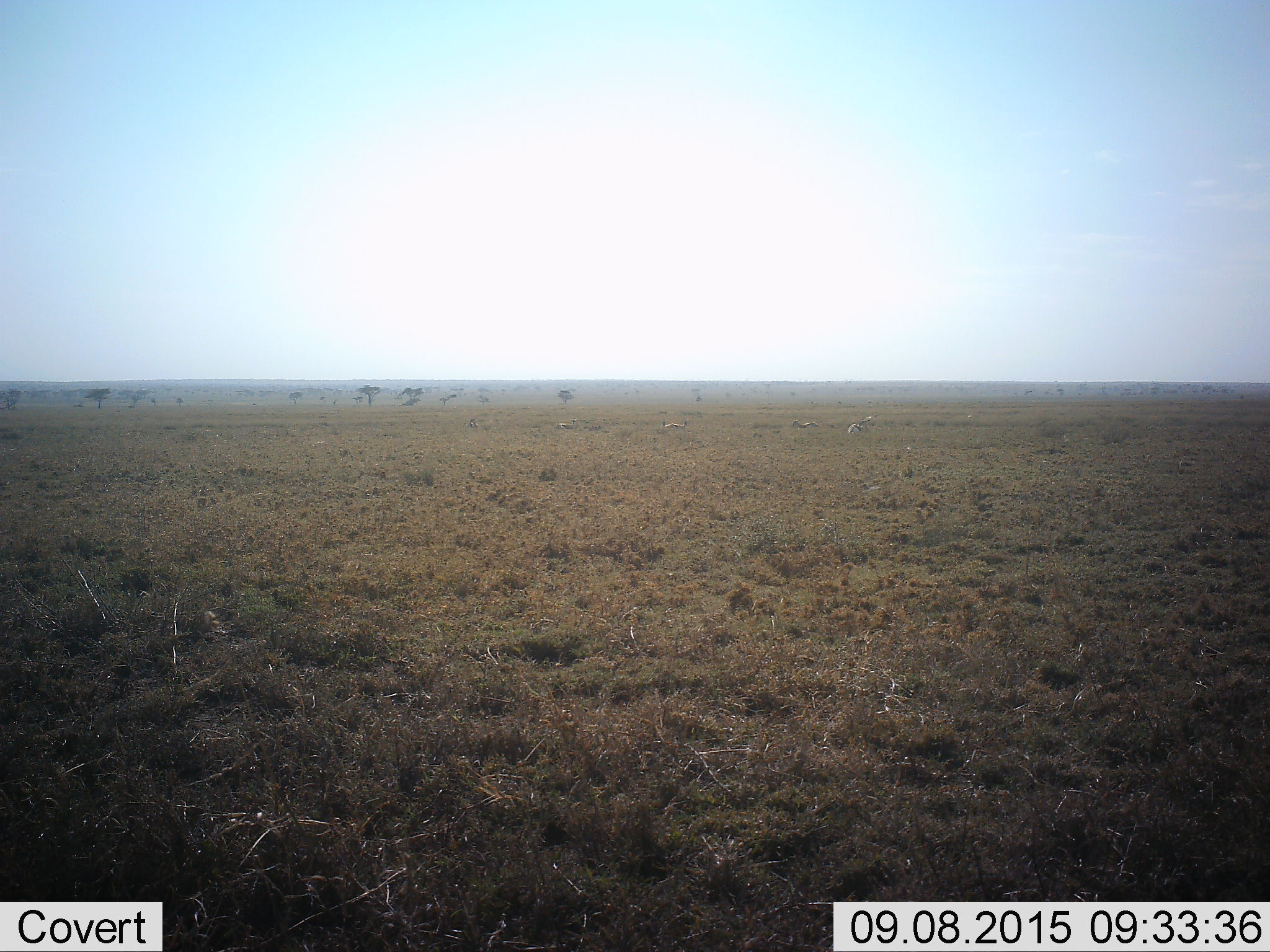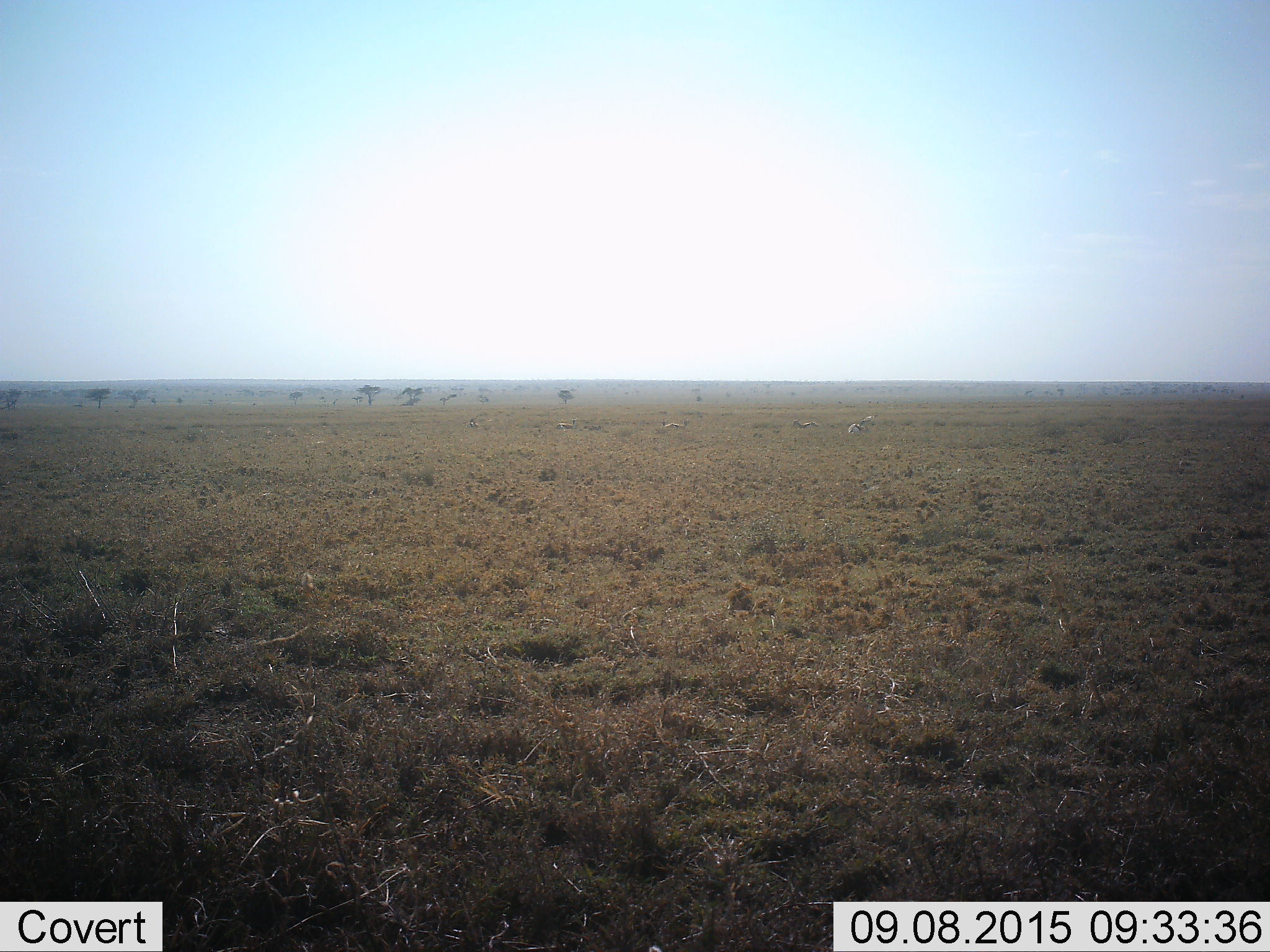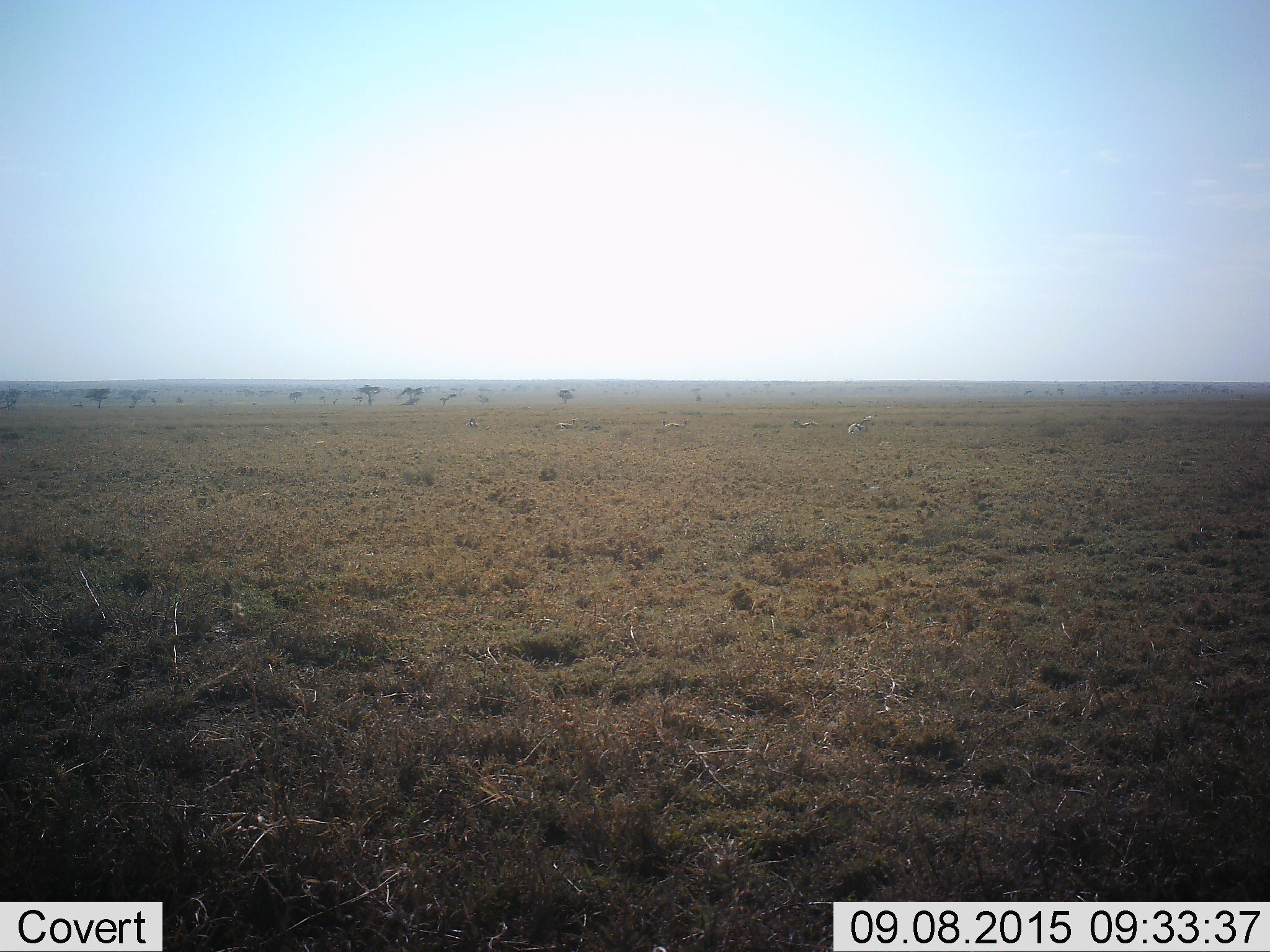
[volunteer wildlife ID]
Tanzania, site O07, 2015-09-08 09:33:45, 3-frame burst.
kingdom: Animalia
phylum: Chordata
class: Mammalia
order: Artiodactyla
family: Bovidae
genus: Eudorcas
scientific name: Eudorcas thomsonii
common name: thomson's gazelle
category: gazellethomsons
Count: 6.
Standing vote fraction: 50%.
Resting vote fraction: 17%.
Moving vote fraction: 33%.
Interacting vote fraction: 0%.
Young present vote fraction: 0%.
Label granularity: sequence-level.